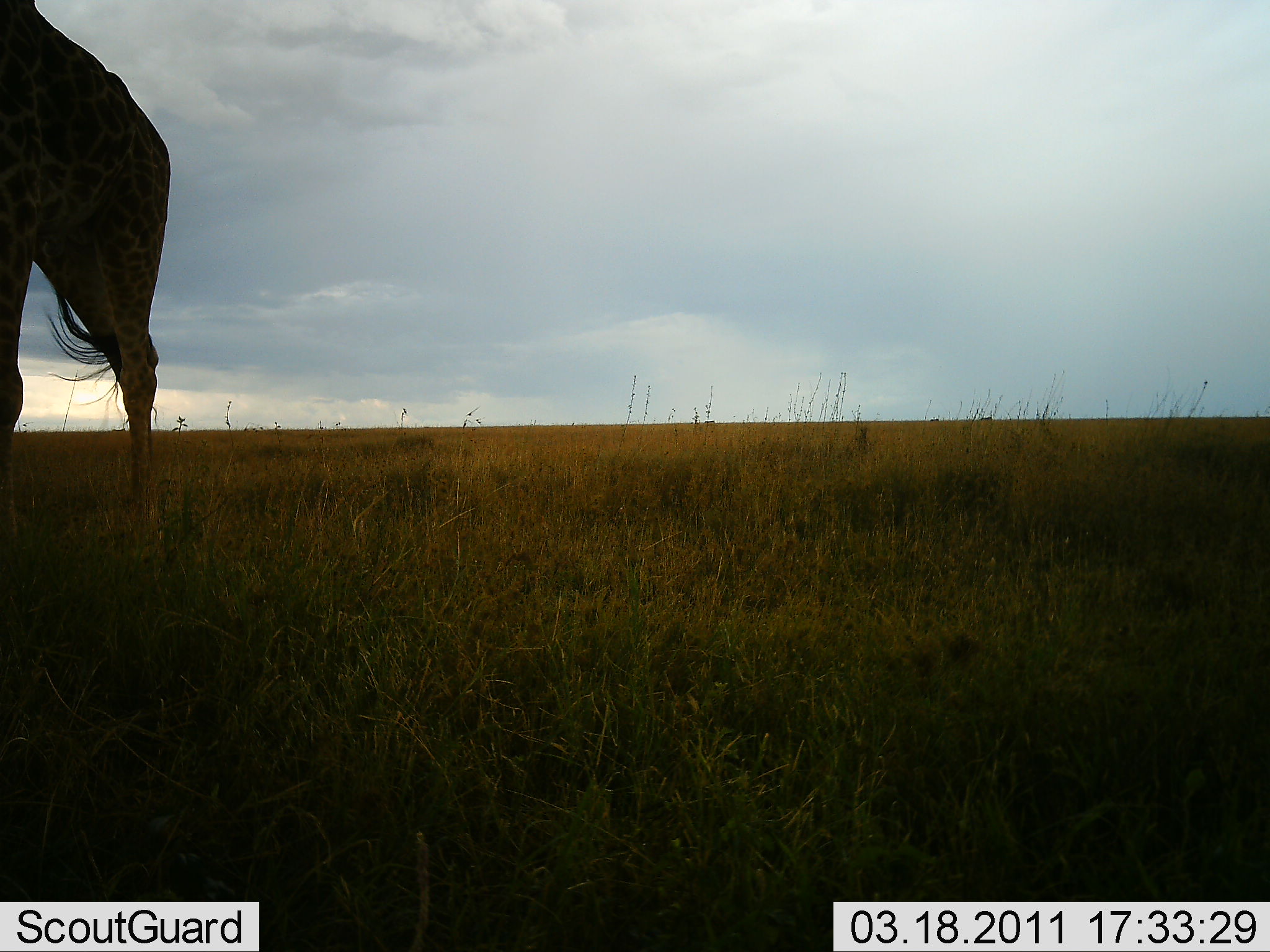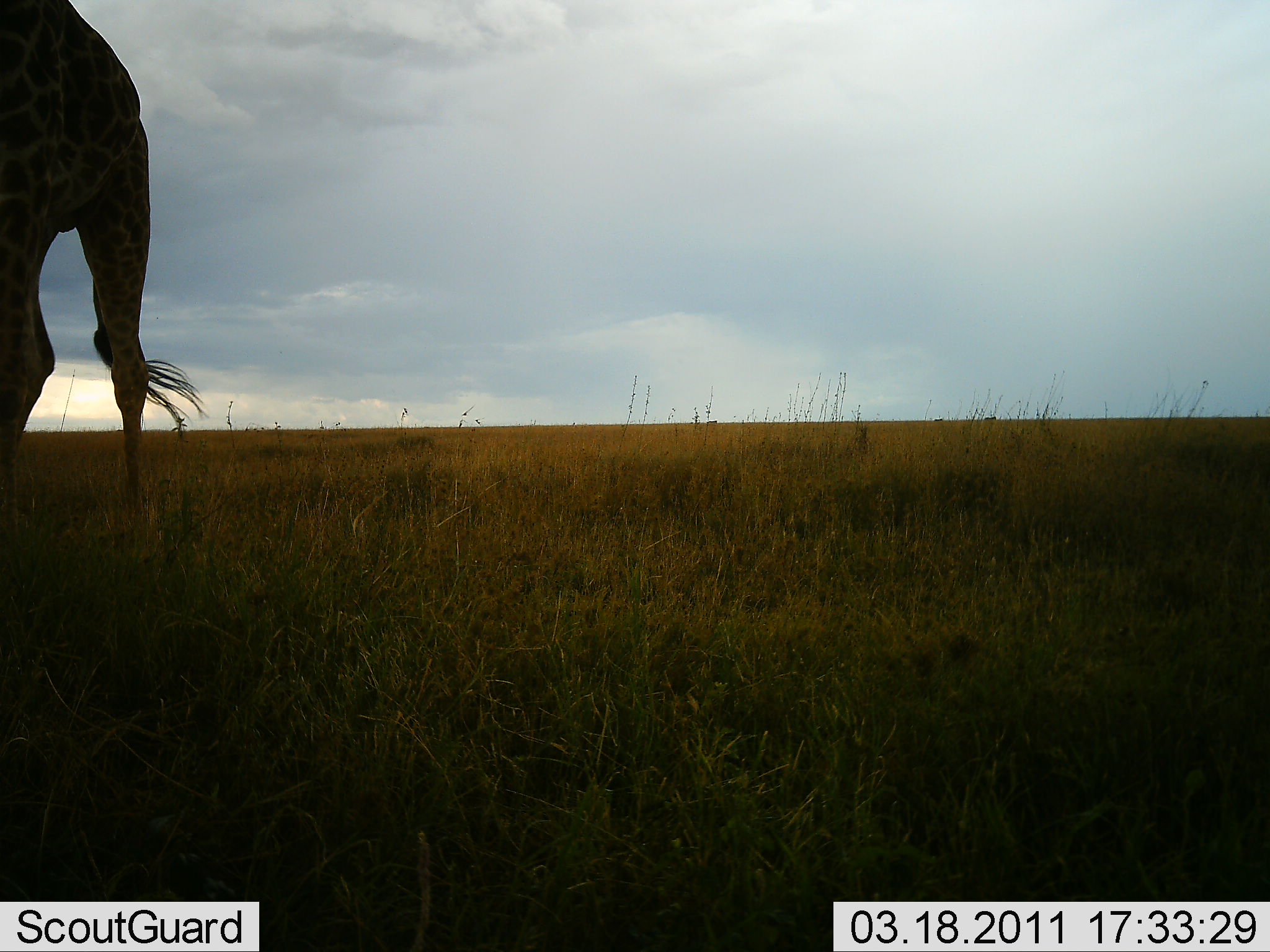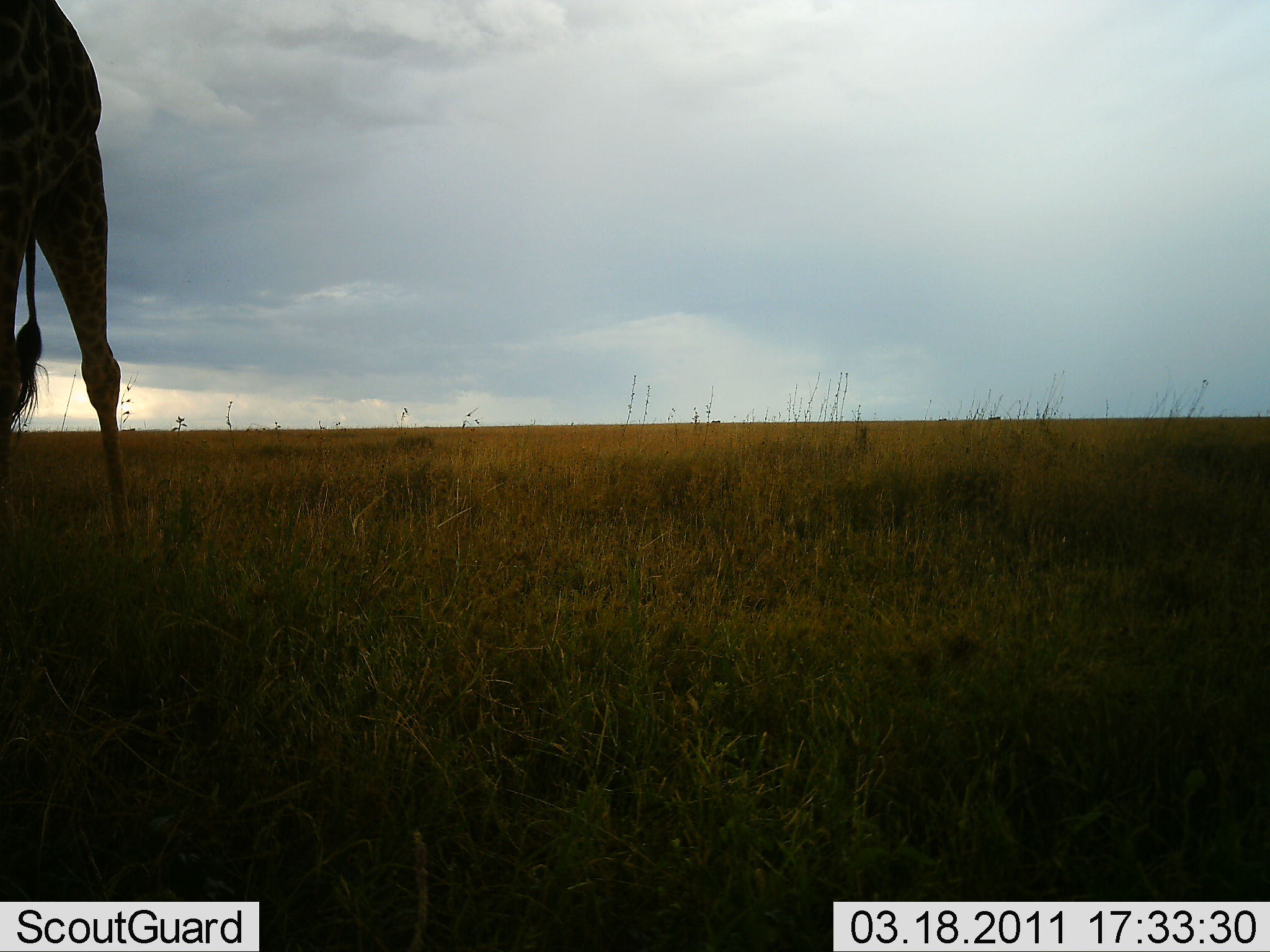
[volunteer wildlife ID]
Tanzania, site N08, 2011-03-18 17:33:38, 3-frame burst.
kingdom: Animalia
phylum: Chordata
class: Mammalia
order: Artiodactyla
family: Giraffidae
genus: Giraffa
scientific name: Giraffa camelopardalis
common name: giraffe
Giraffe (Giraffa camelopardalis), count 1. Behavior (volunteer vote fractions): standing 73%, resting 0%, moving 27%, interacting 0%. Young present (vote fraction): 0%. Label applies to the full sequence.